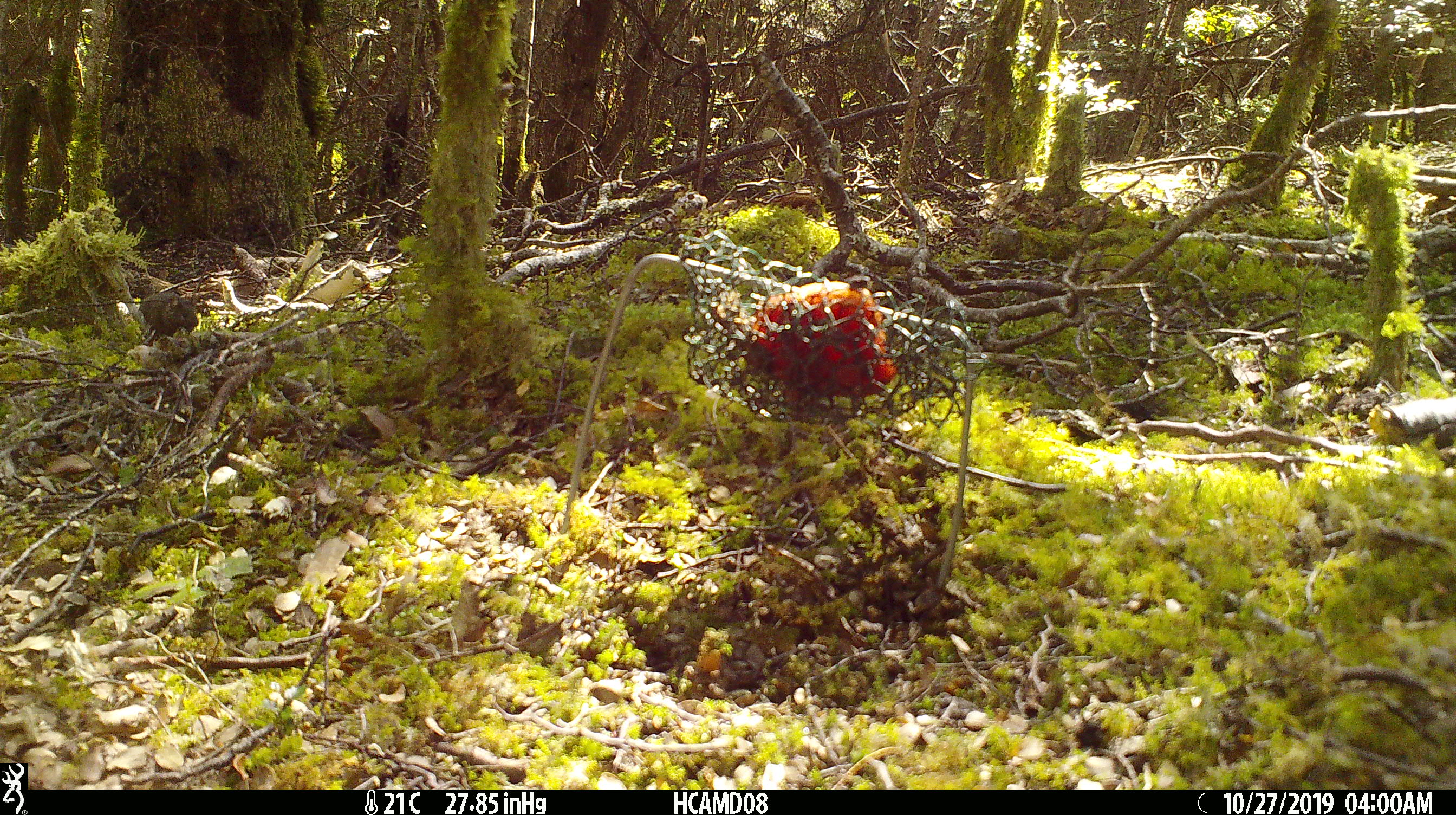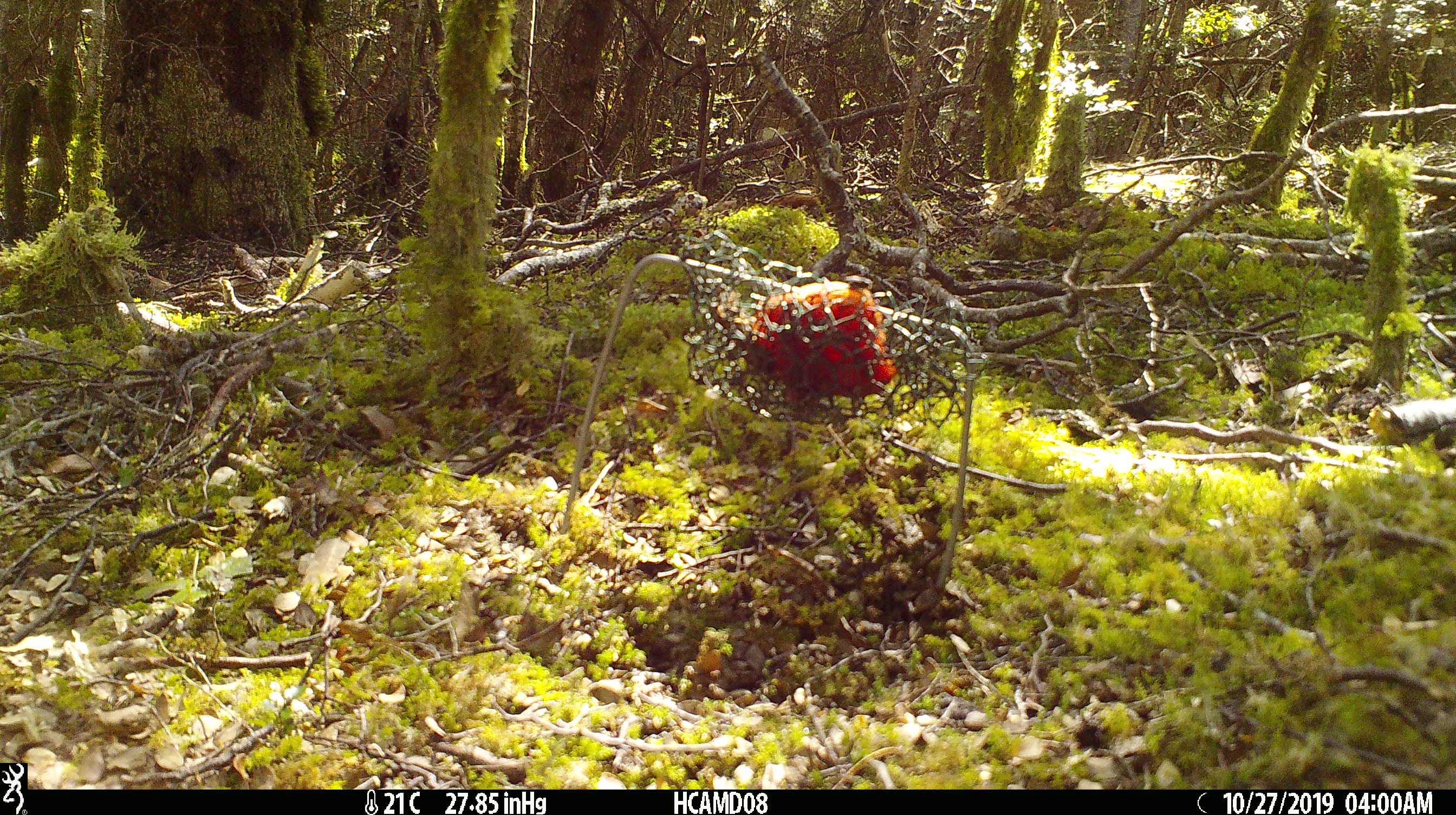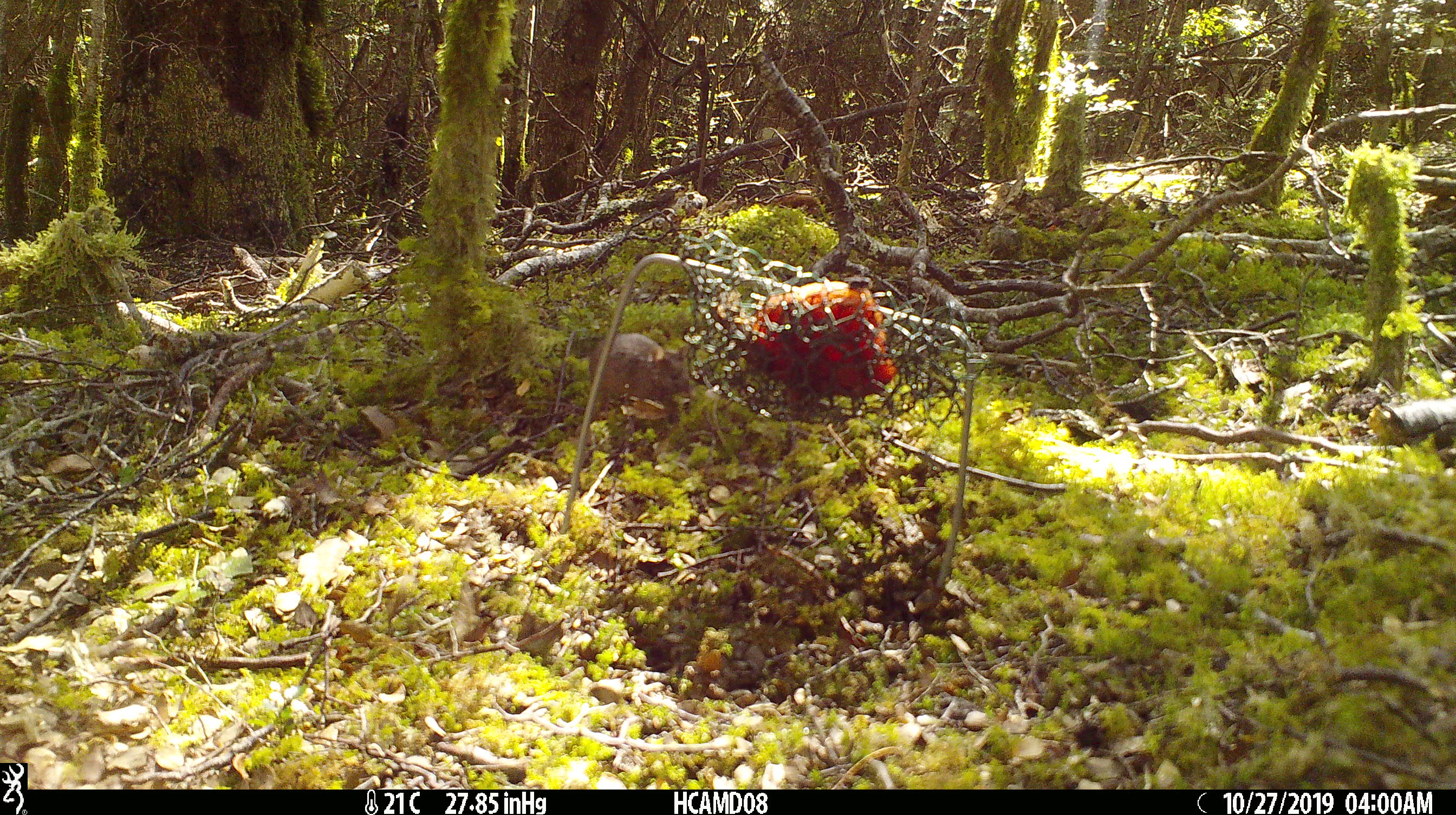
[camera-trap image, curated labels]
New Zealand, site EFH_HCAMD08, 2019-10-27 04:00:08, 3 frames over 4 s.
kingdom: Animalia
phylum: Chordata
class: Mammalia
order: Rodentia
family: Muridae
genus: Mus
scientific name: Mus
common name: mouse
Mouse (Mus).